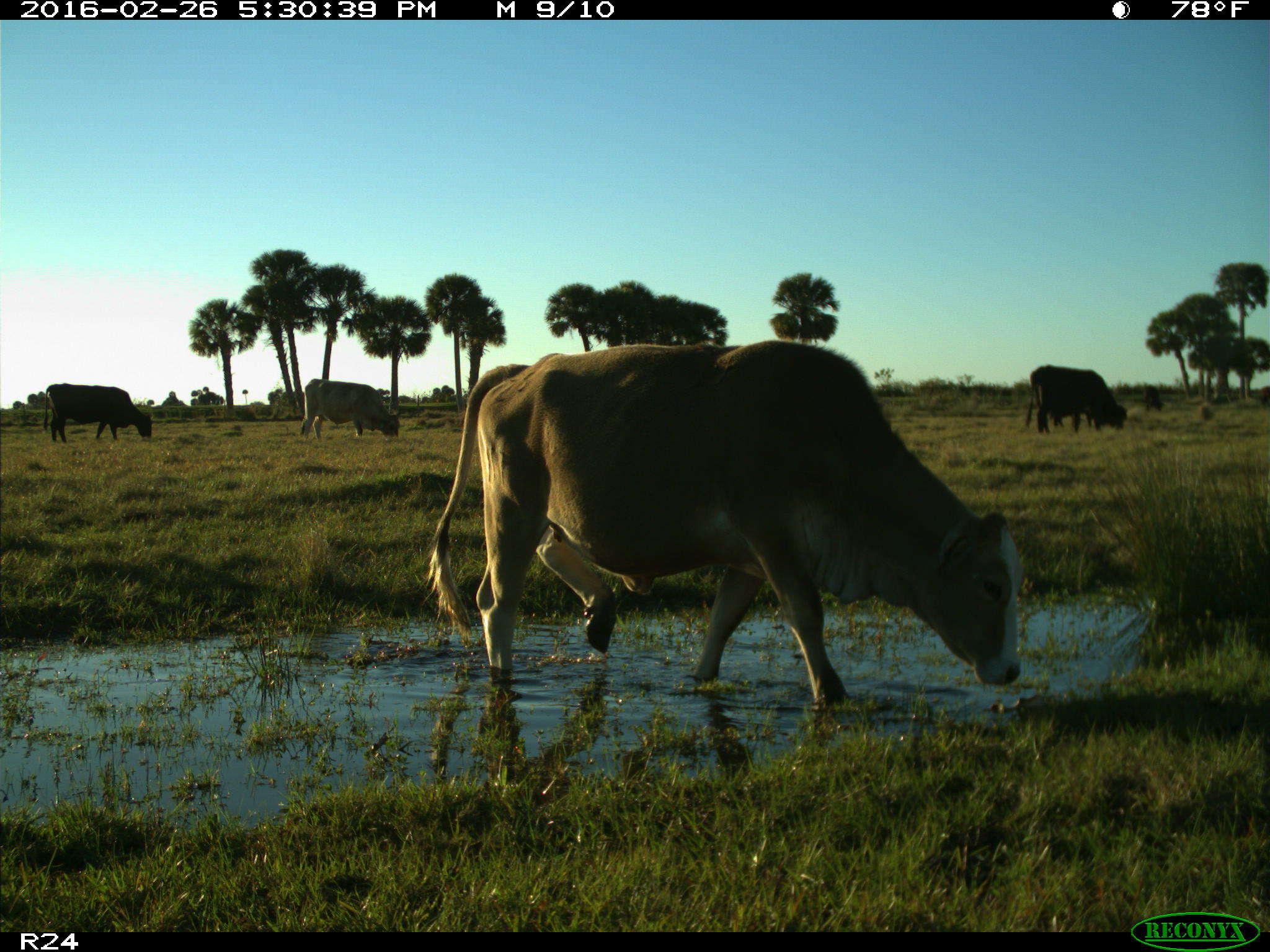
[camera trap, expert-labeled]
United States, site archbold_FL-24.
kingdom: Animalia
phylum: Chordata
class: Mammalia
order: Artiodactyla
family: Bovidae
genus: Bos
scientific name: Bos taurus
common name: domestic cow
Bos taurus (domestic cow).